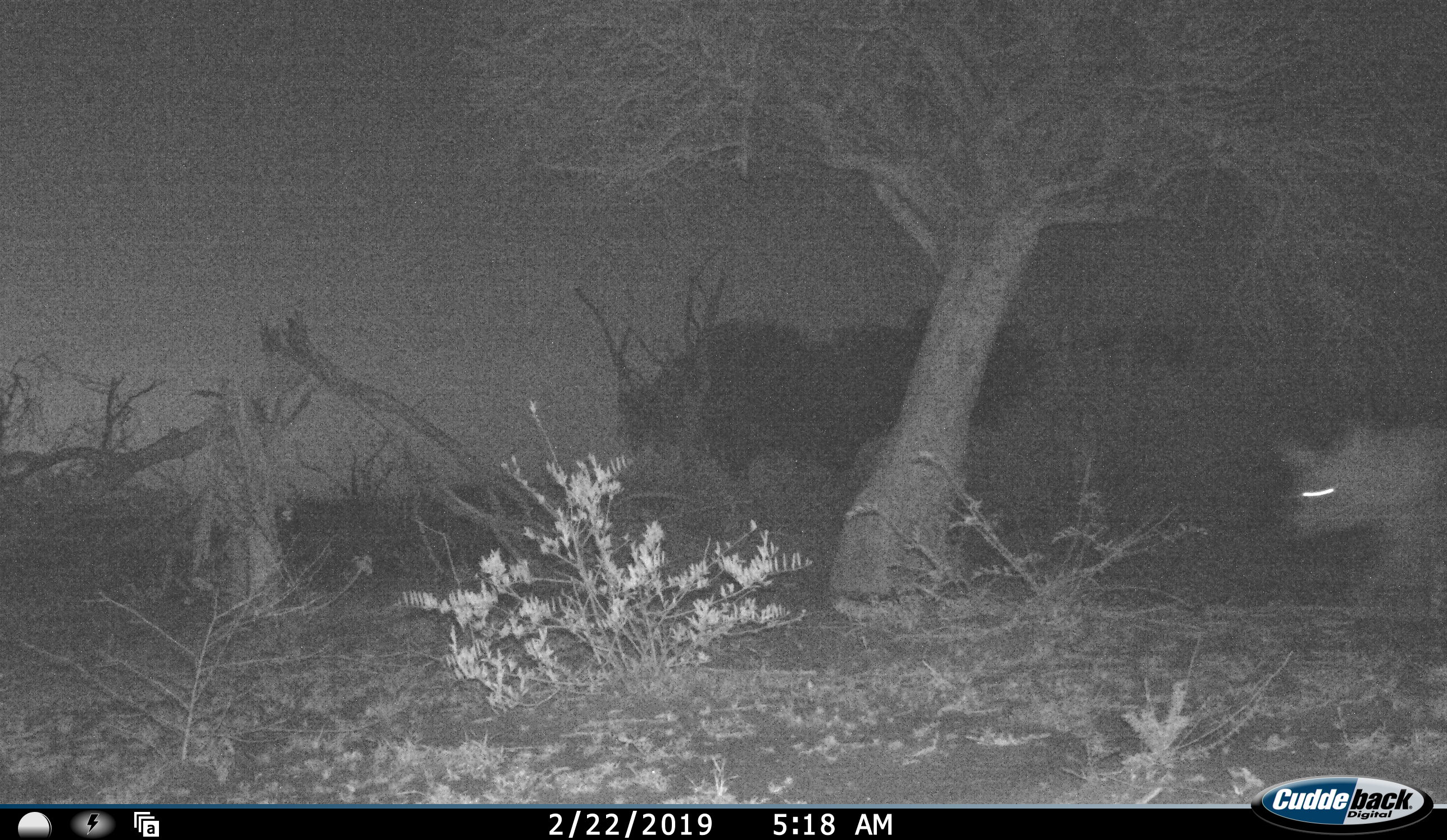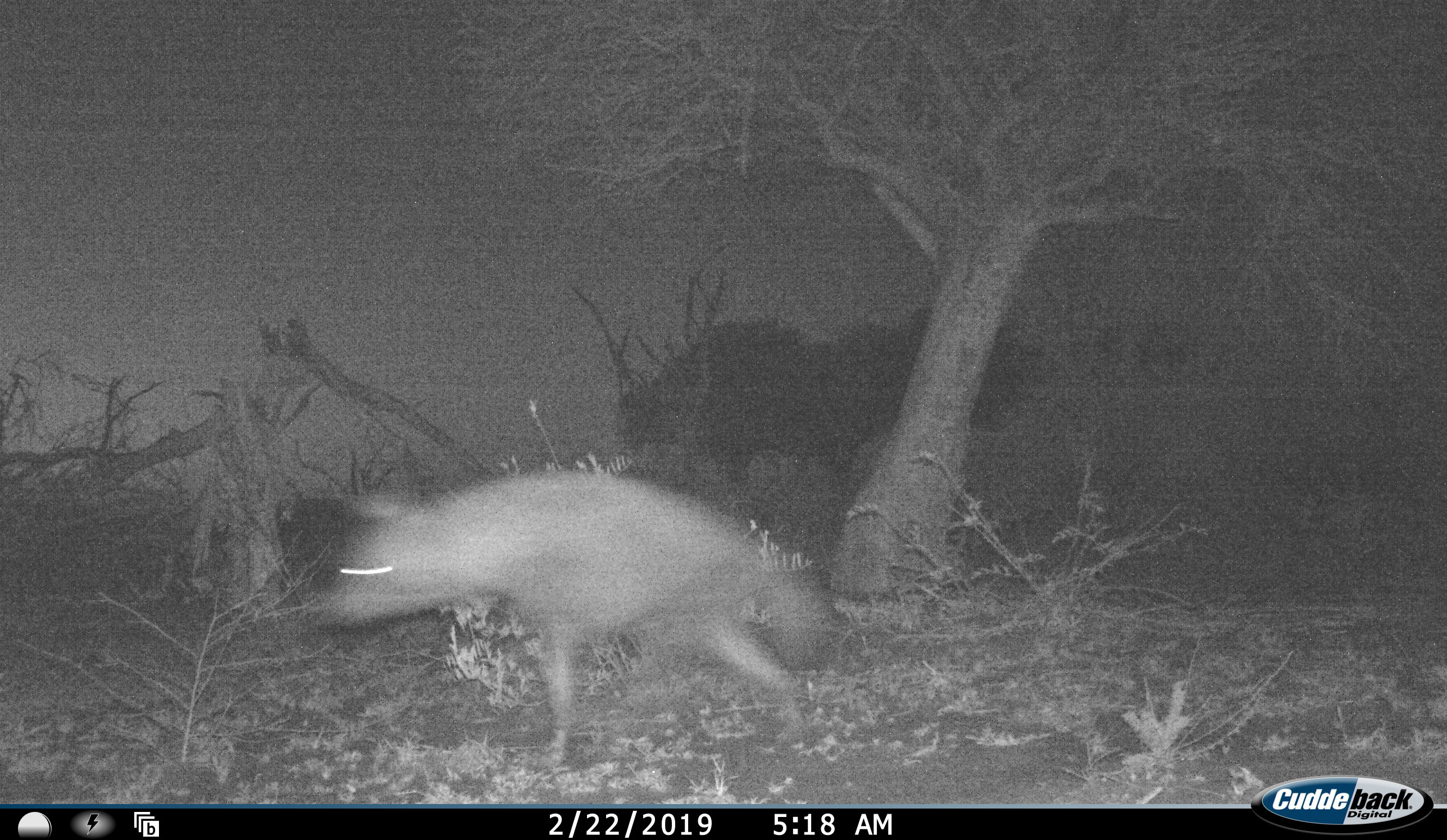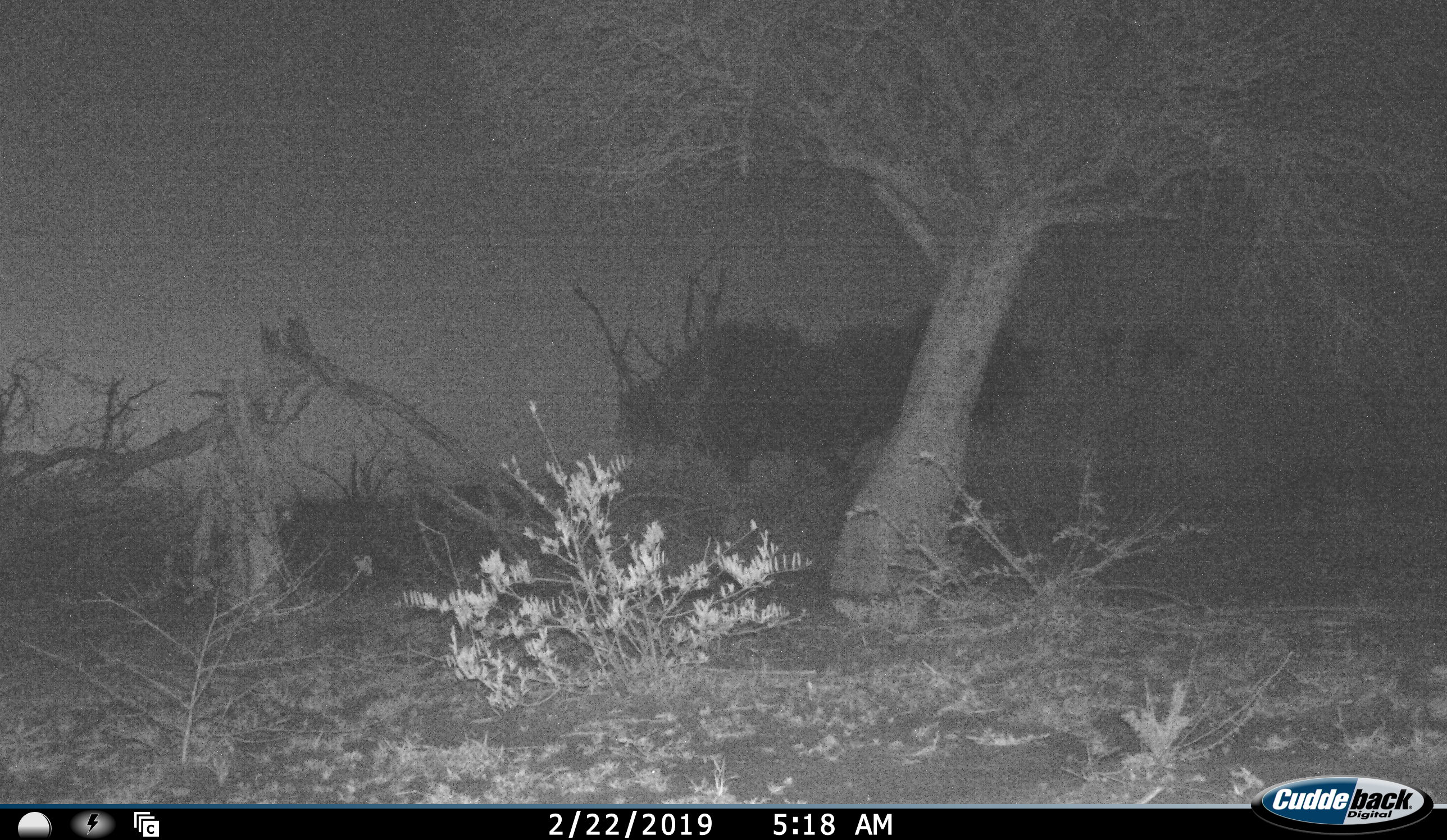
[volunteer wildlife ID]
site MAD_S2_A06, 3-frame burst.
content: unidentified animal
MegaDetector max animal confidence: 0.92